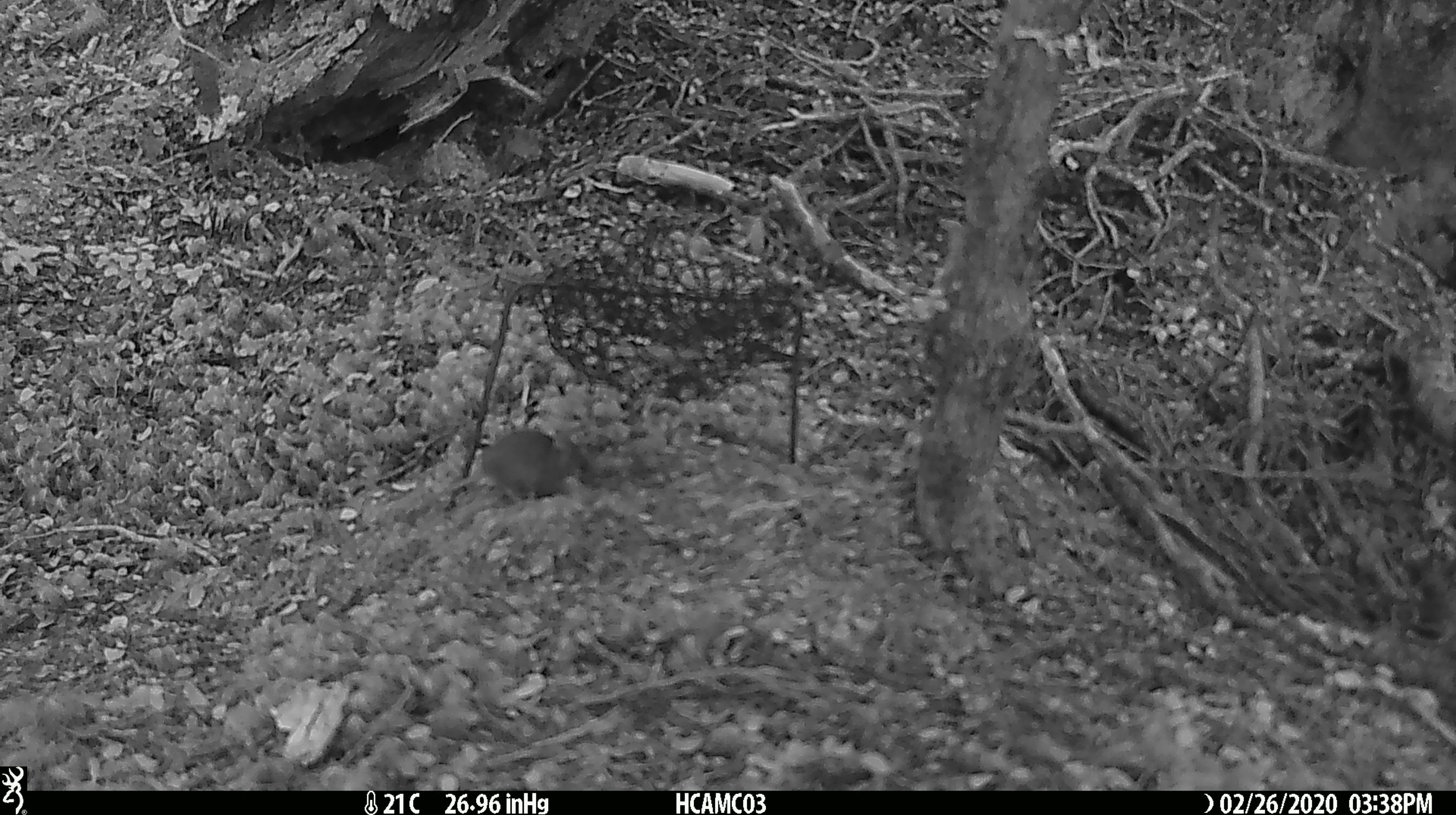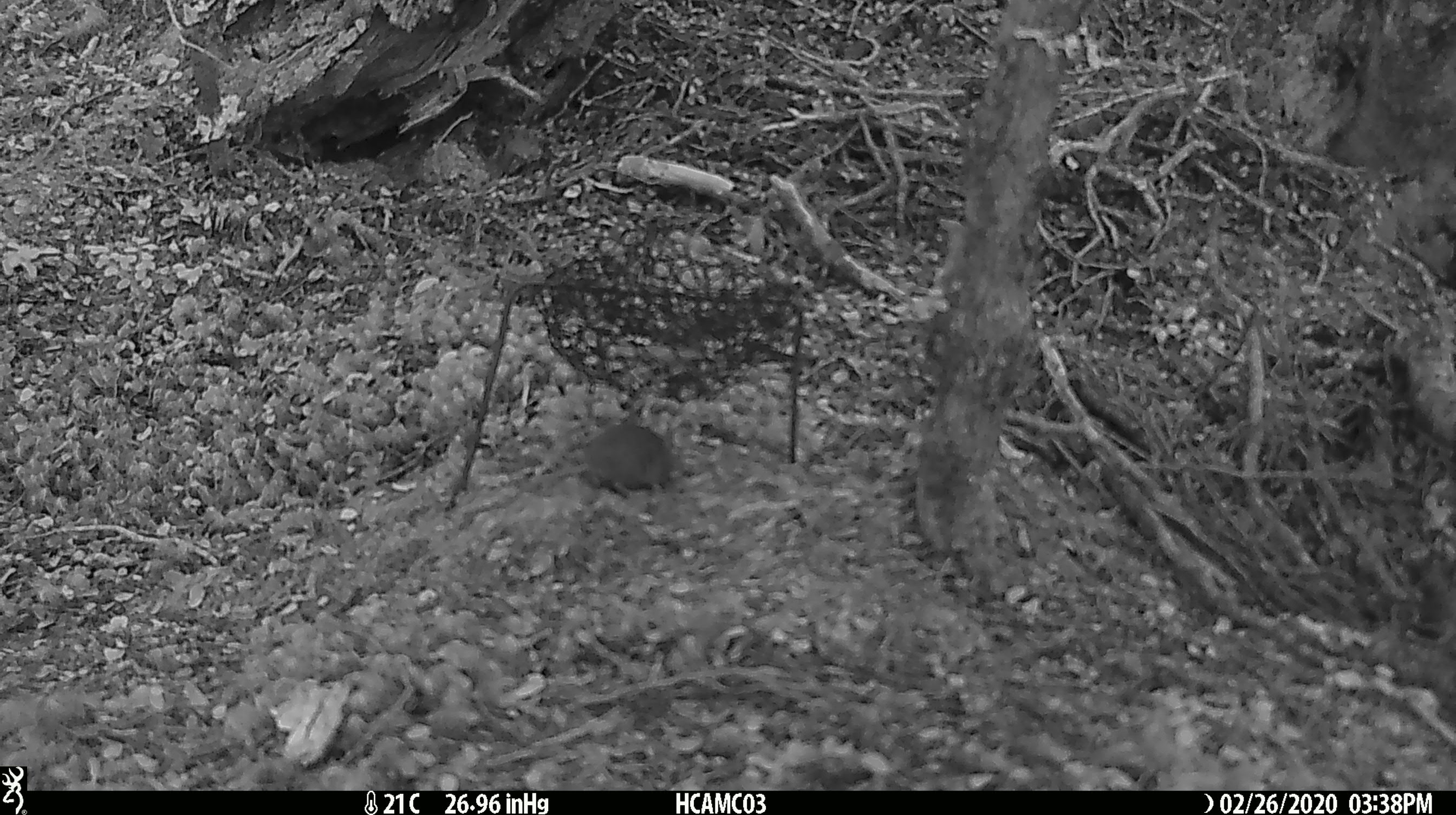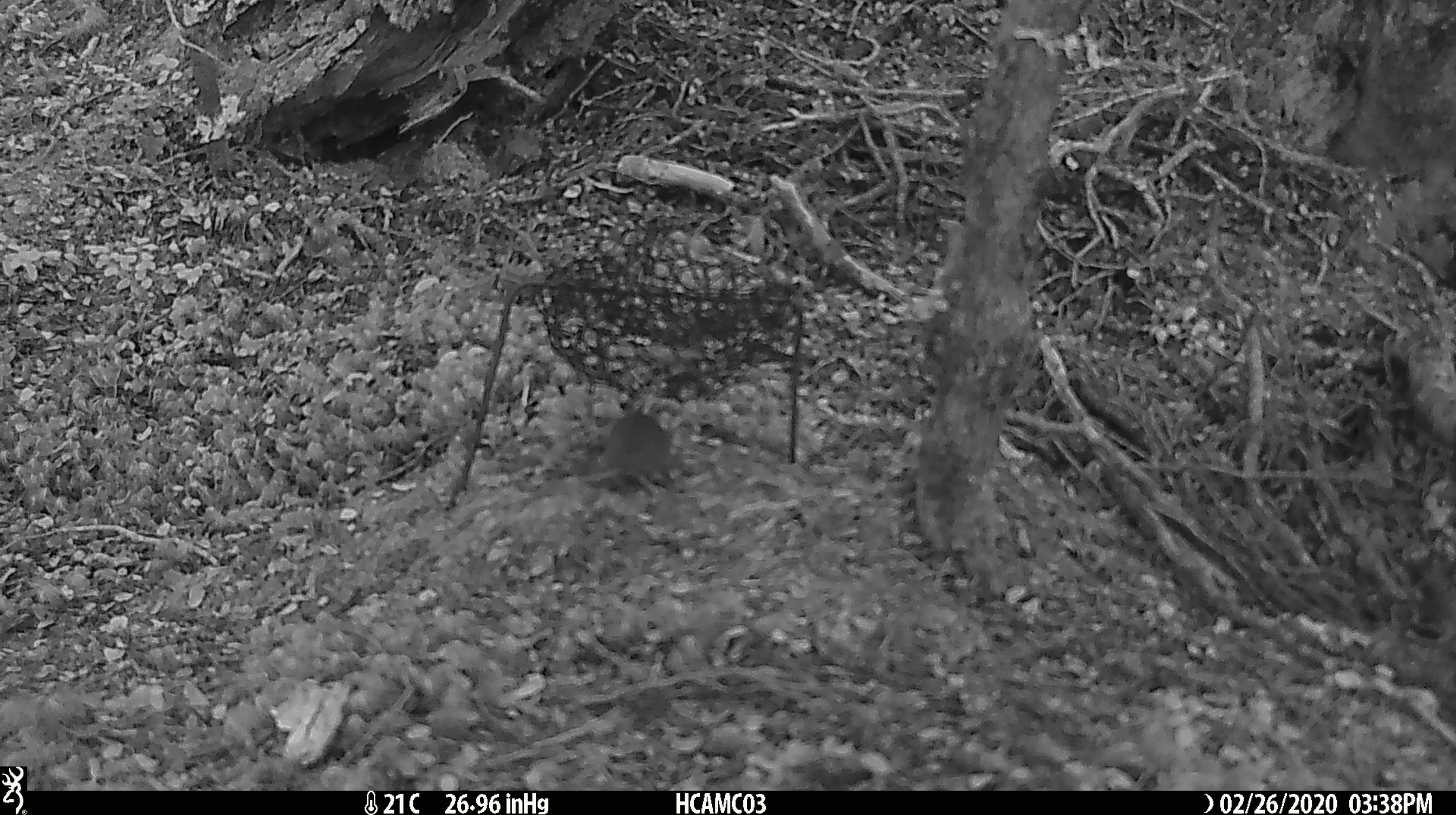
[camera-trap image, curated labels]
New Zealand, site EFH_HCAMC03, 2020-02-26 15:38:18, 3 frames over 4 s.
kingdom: Animalia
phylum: Chordata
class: Mammalia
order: Rodentia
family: Muridae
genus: Mus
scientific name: Mus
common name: mouse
Mouse (Mus).